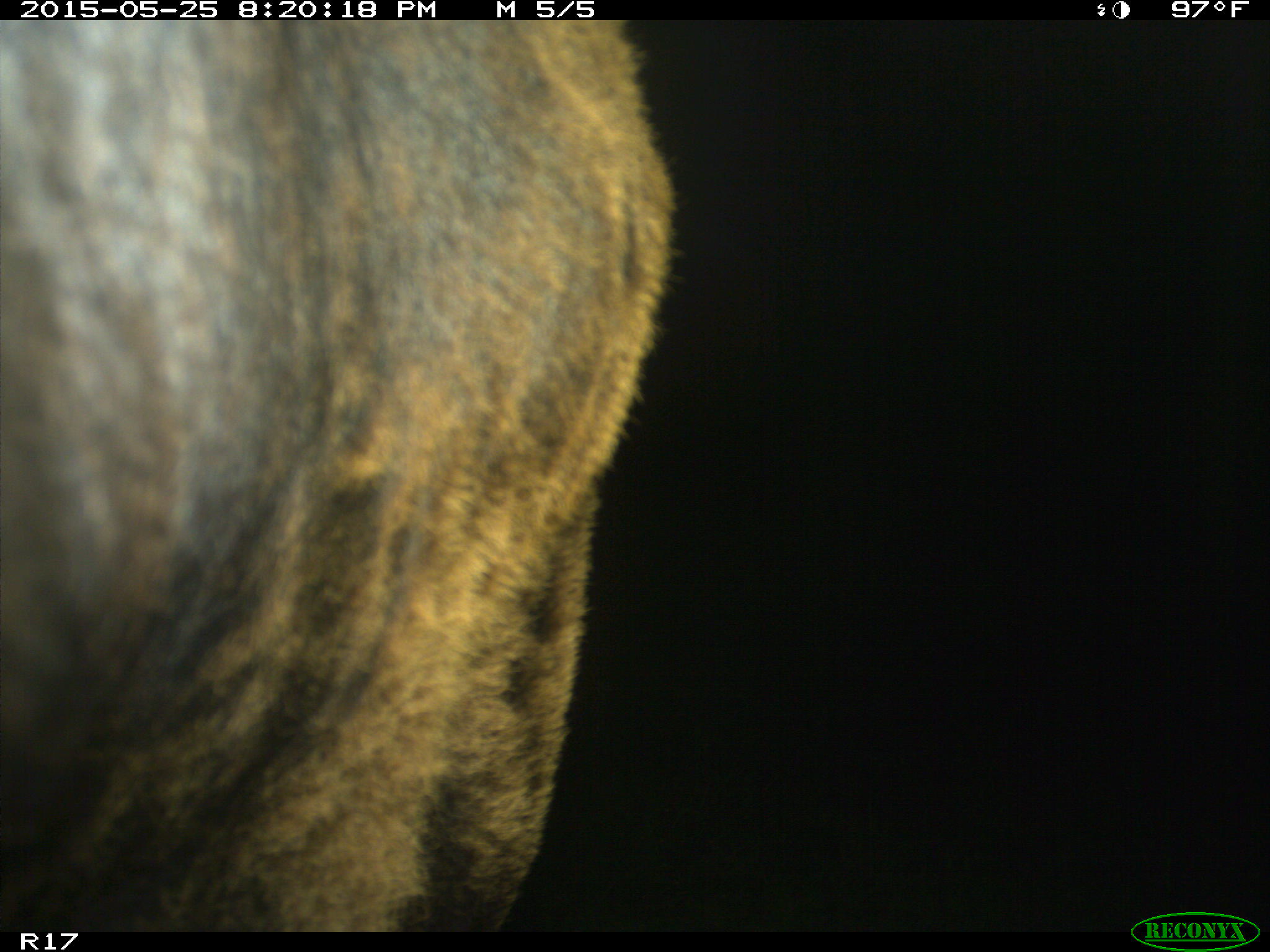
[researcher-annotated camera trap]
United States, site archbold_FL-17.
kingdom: Animalia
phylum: Chordata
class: Mammalia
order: Artiodactyla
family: Bovidae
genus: Bos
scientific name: Bos taurus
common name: domestic cow